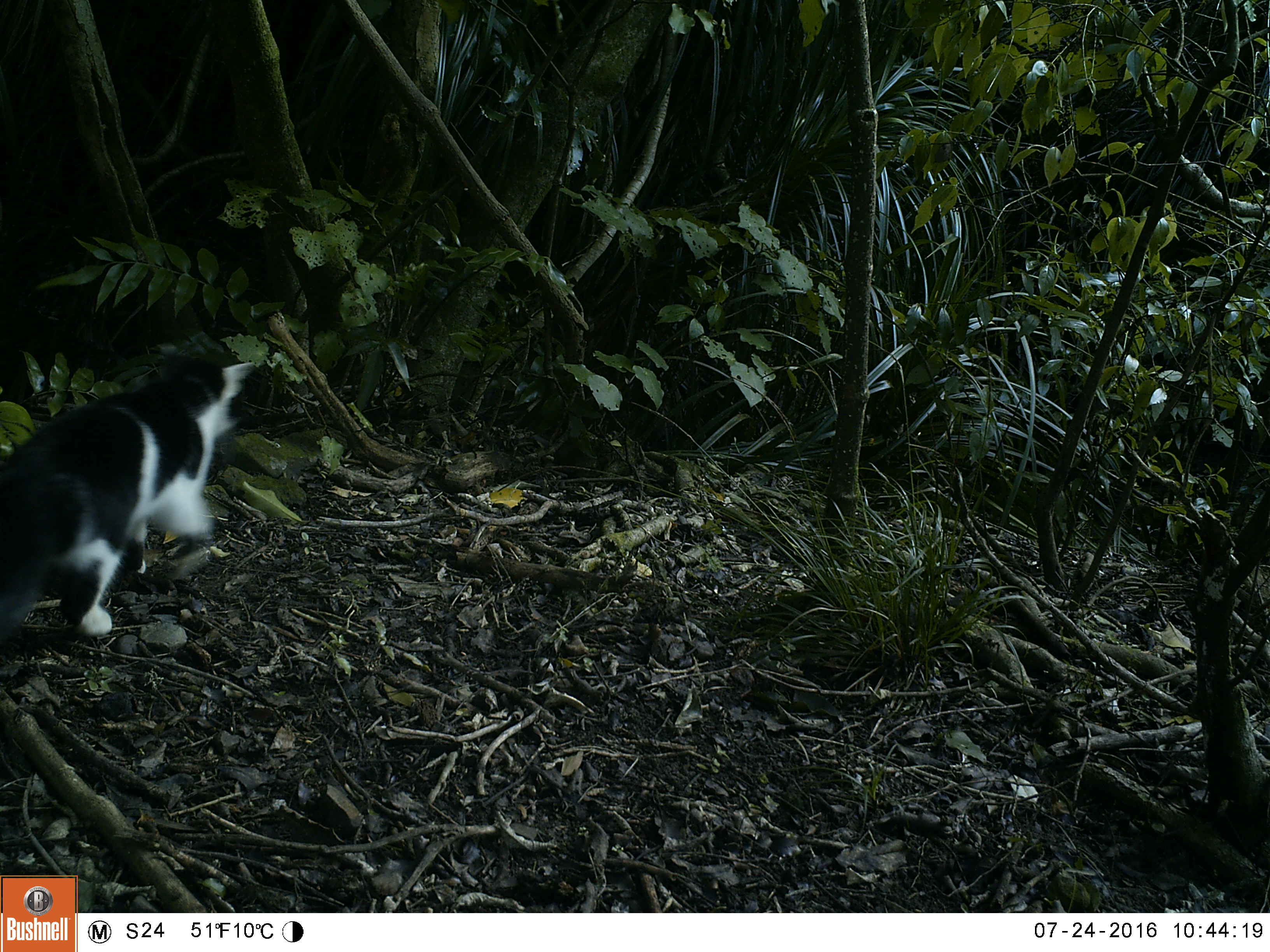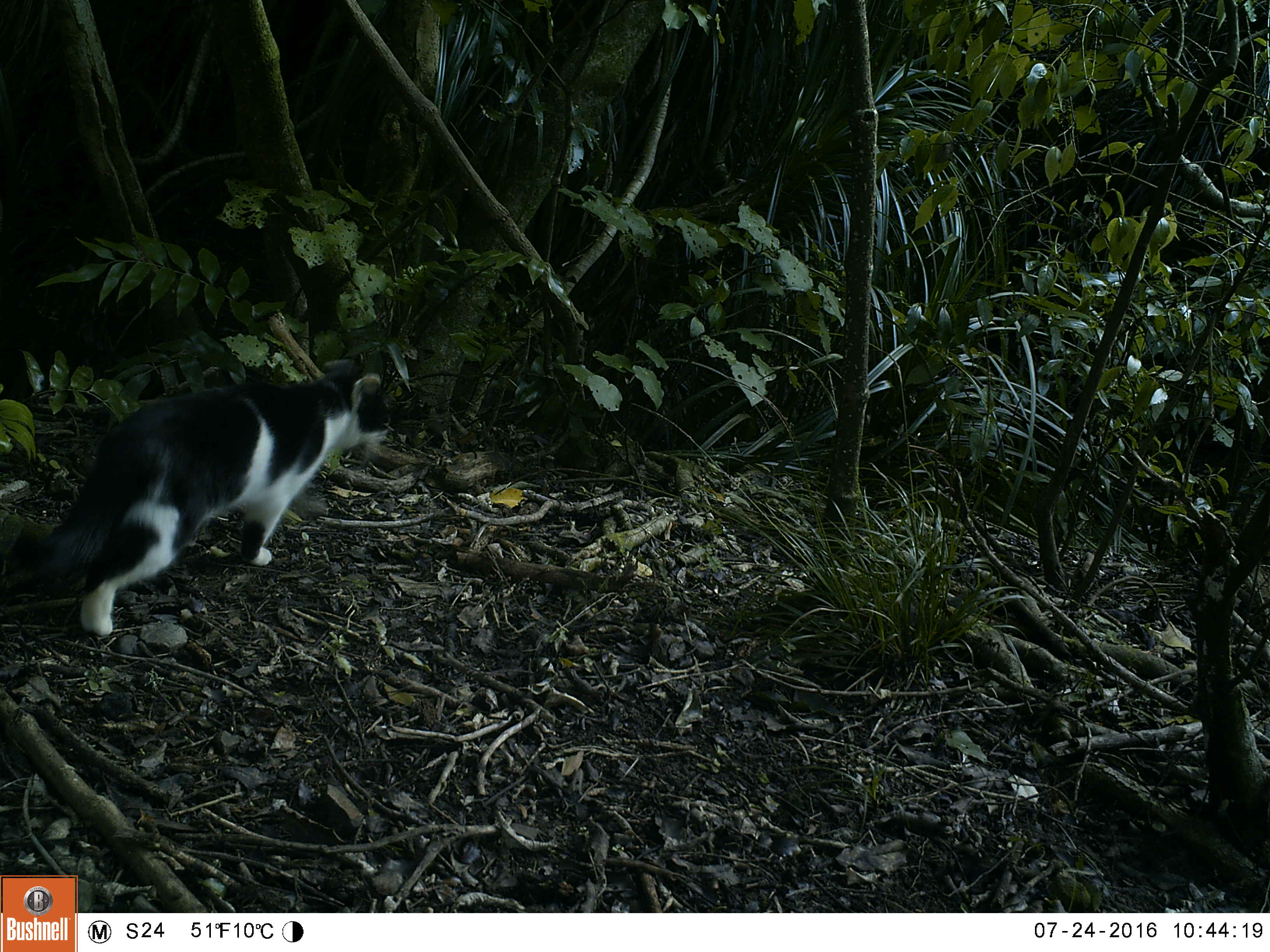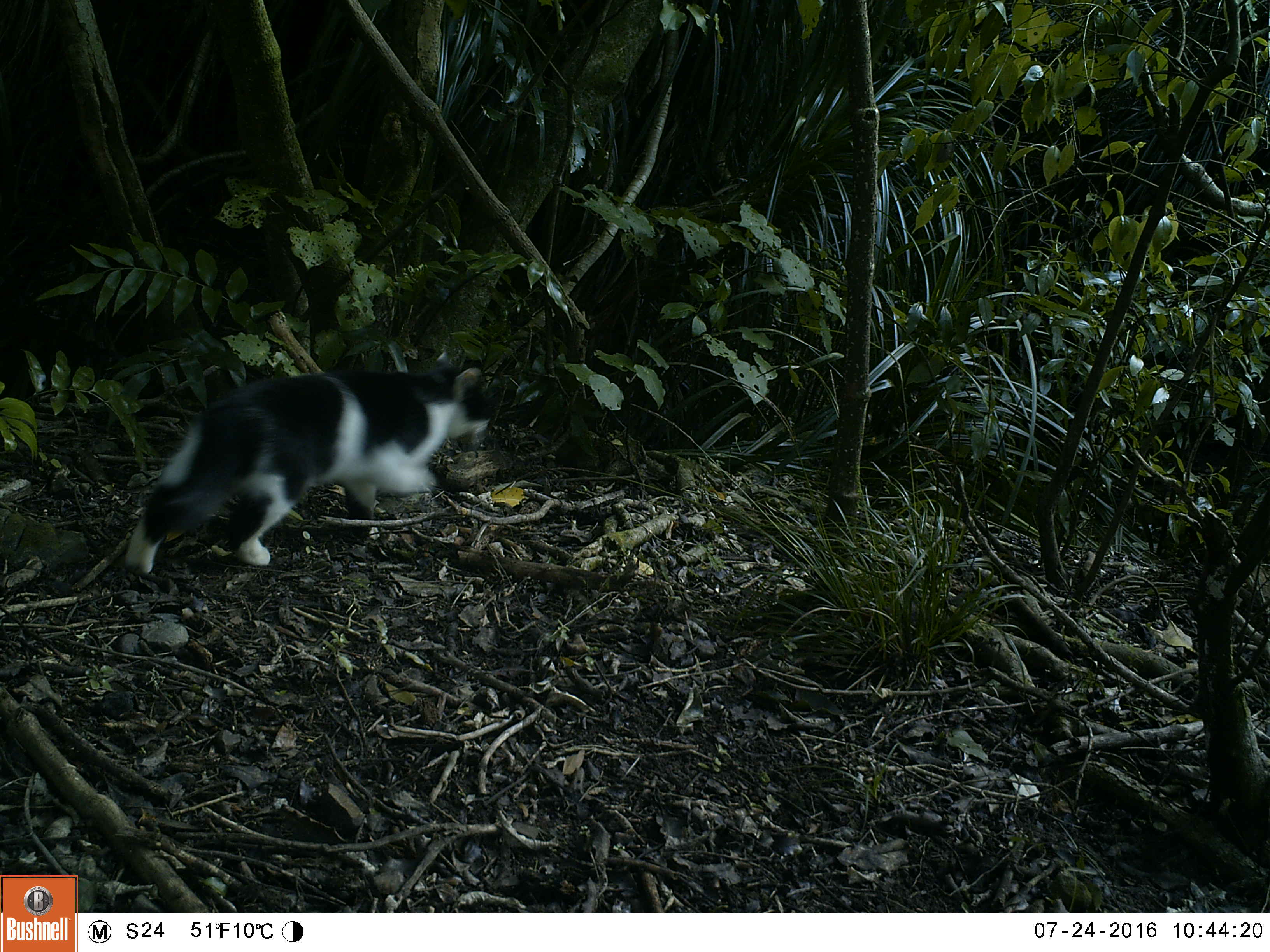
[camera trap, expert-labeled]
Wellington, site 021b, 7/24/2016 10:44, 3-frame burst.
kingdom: Animalia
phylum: Chordata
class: Mammalia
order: Carnivora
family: Felidae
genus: Felis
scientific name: Felis catus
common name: cat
Cat (Felis catus).